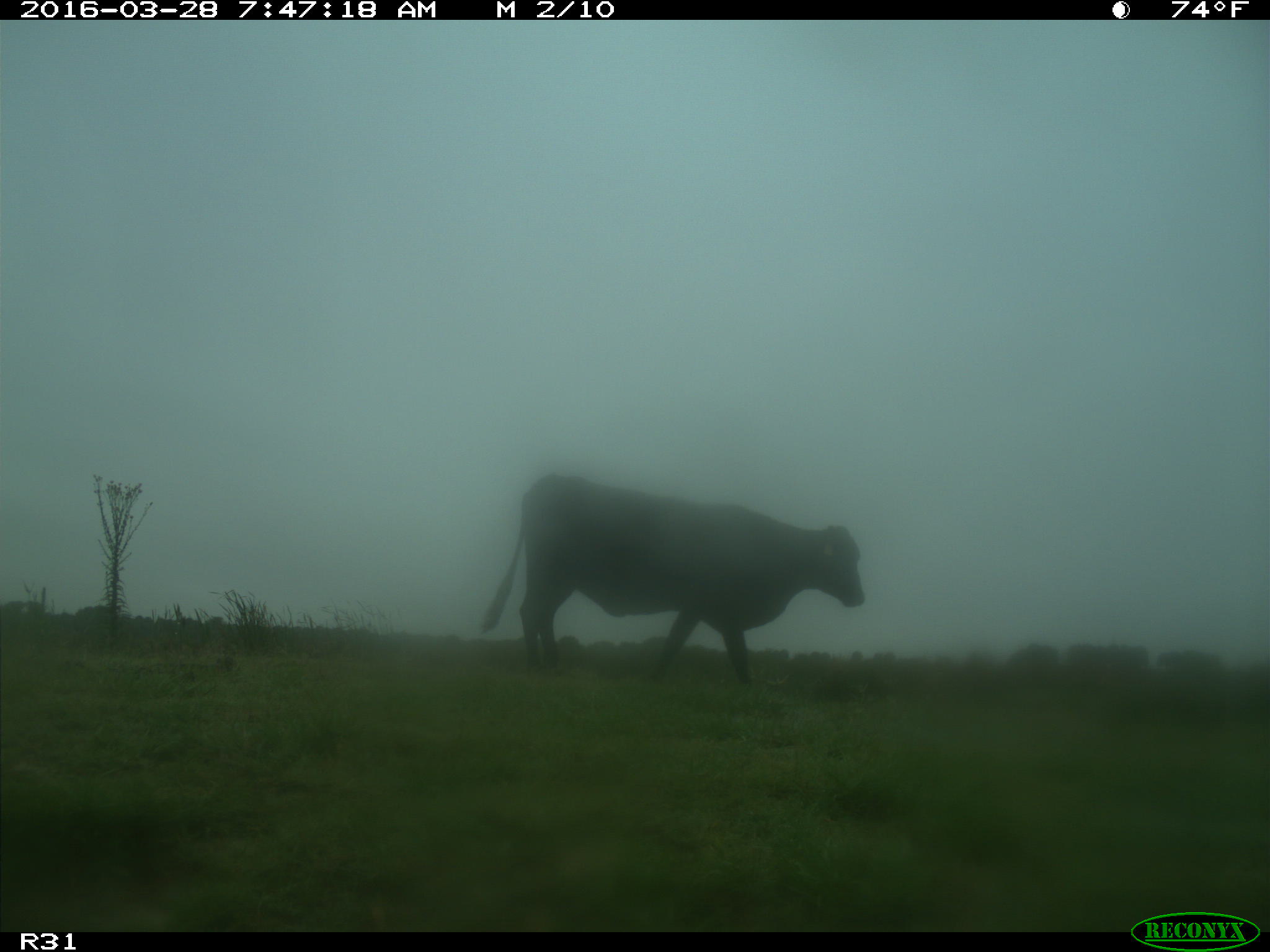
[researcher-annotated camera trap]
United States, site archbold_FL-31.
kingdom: Animalia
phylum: Chordata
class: Mammalia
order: Artiodactyla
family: Bovidae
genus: Bos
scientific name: Bos taurus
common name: domestic cow